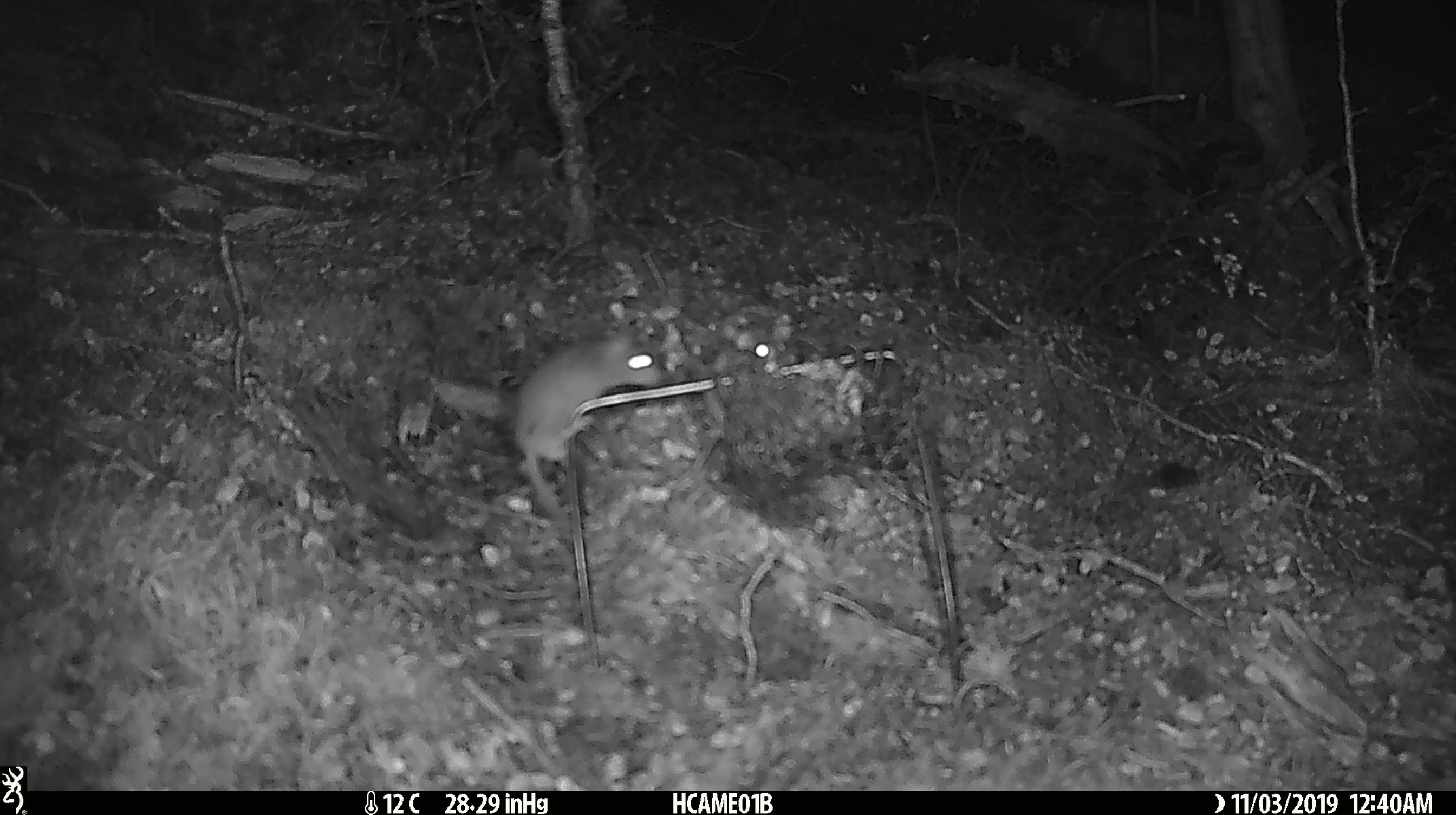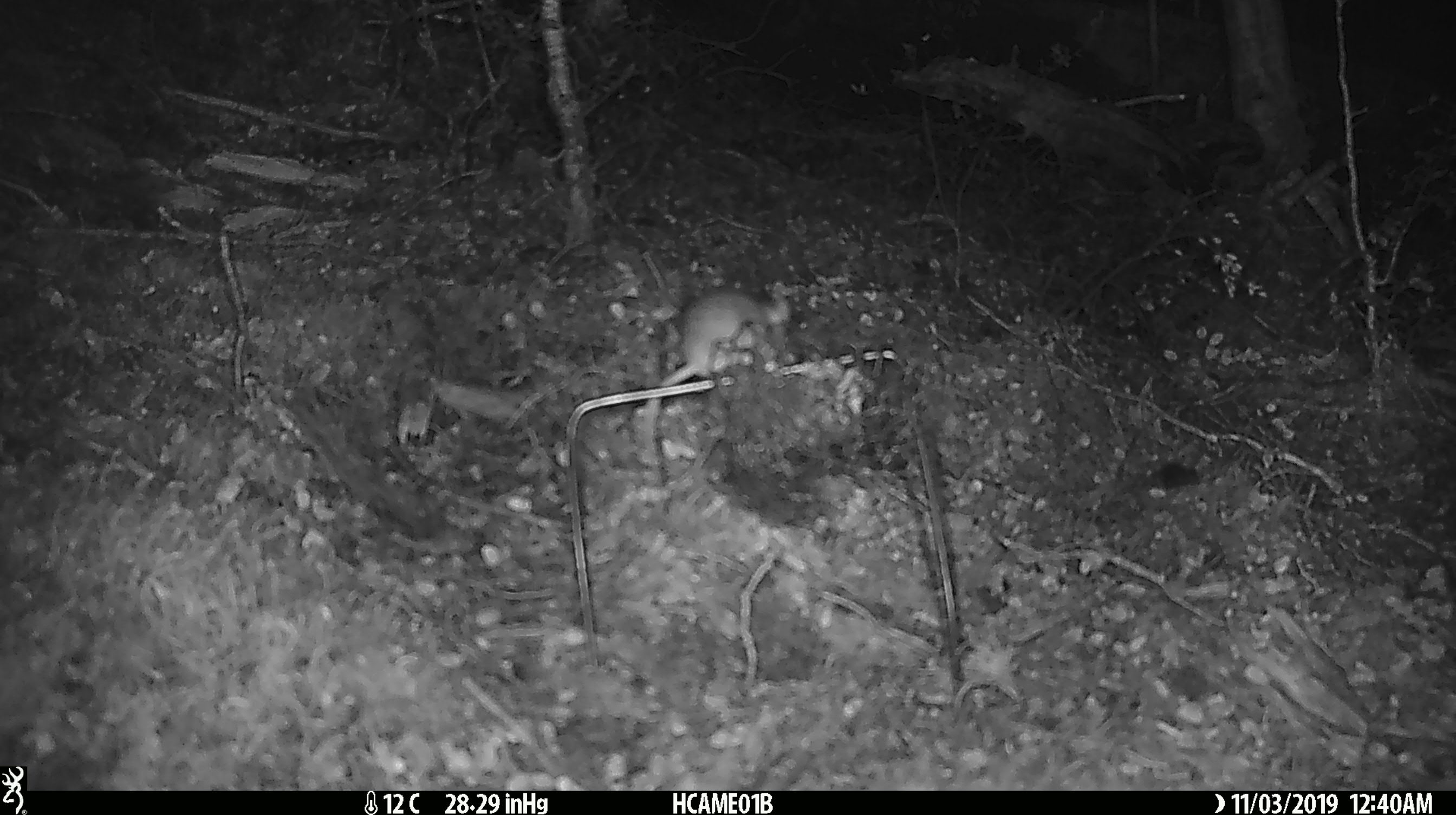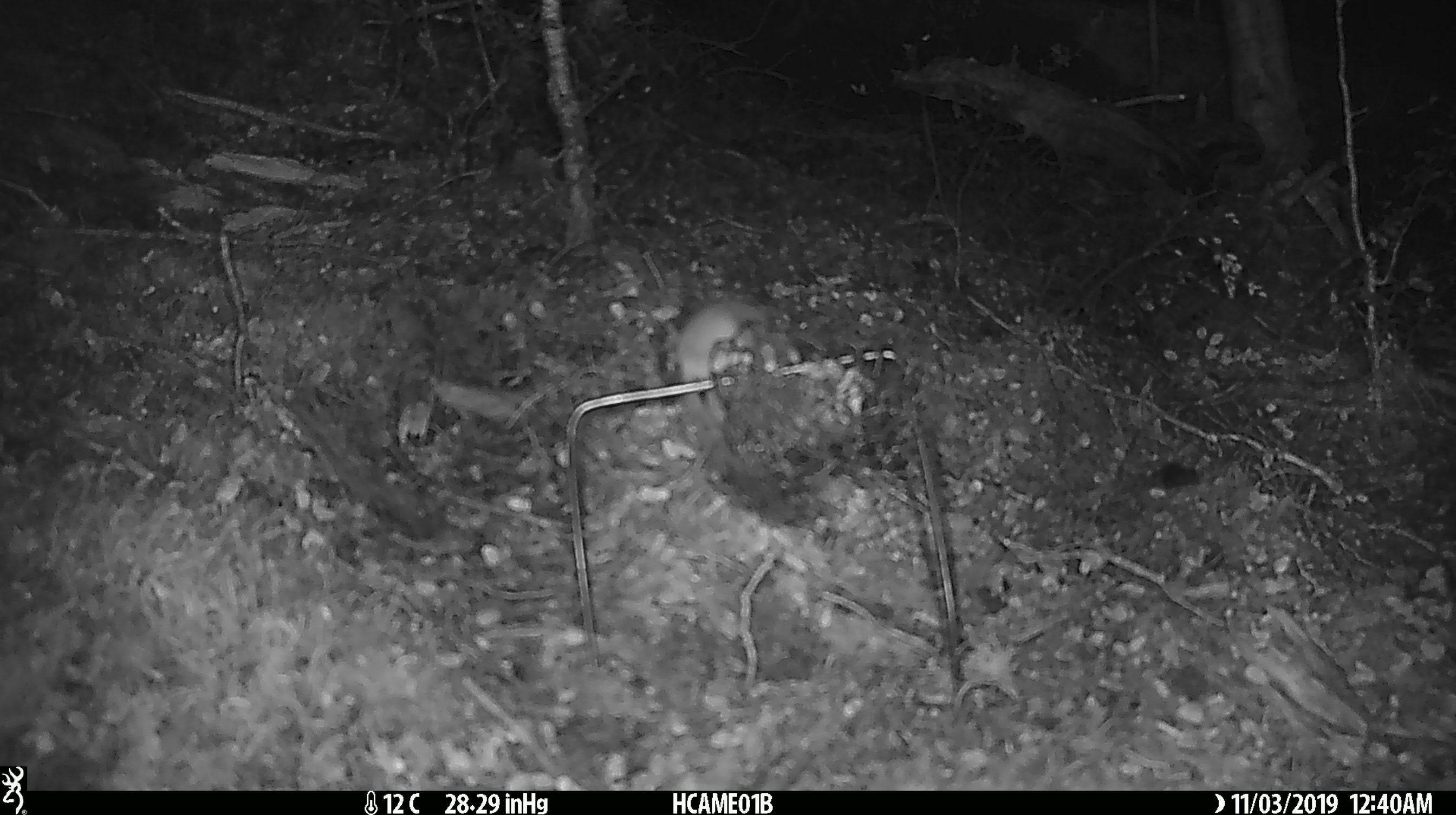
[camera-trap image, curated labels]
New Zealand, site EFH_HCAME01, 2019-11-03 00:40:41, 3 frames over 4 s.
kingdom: Animalia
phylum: Chordata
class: Mammalia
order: Rodentia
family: Muridae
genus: Mus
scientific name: Mus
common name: mouse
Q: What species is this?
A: Mouse (Mus).